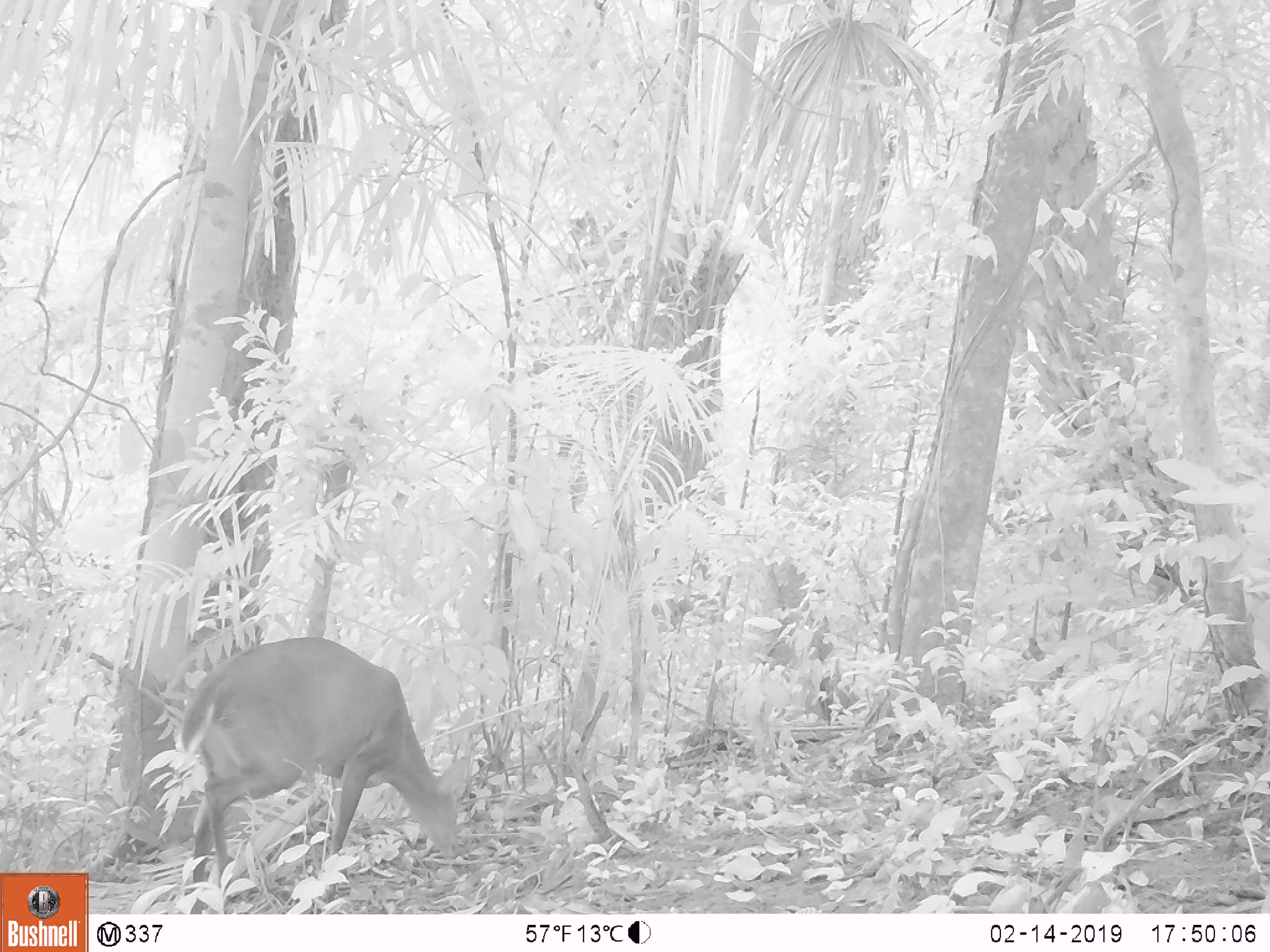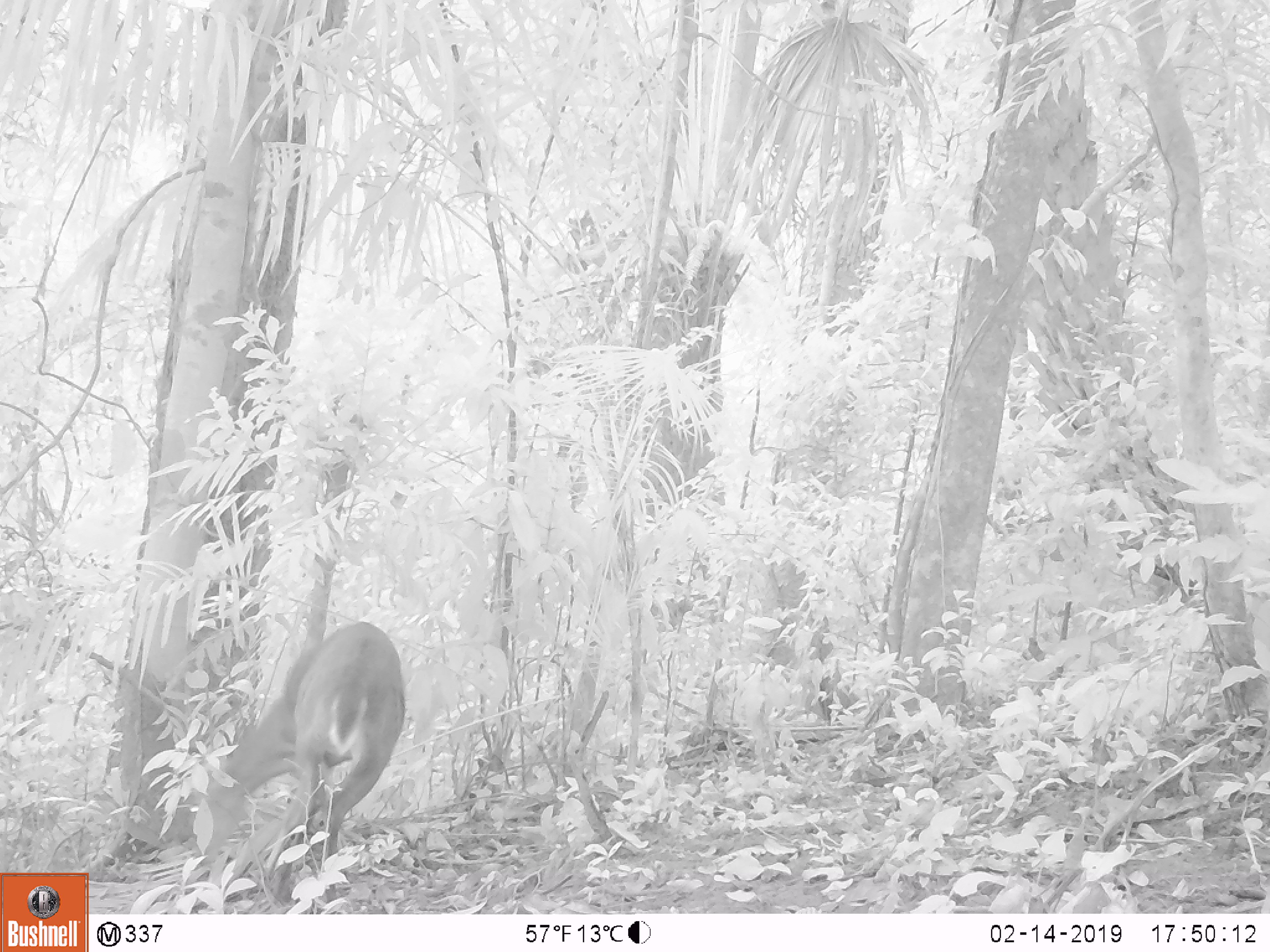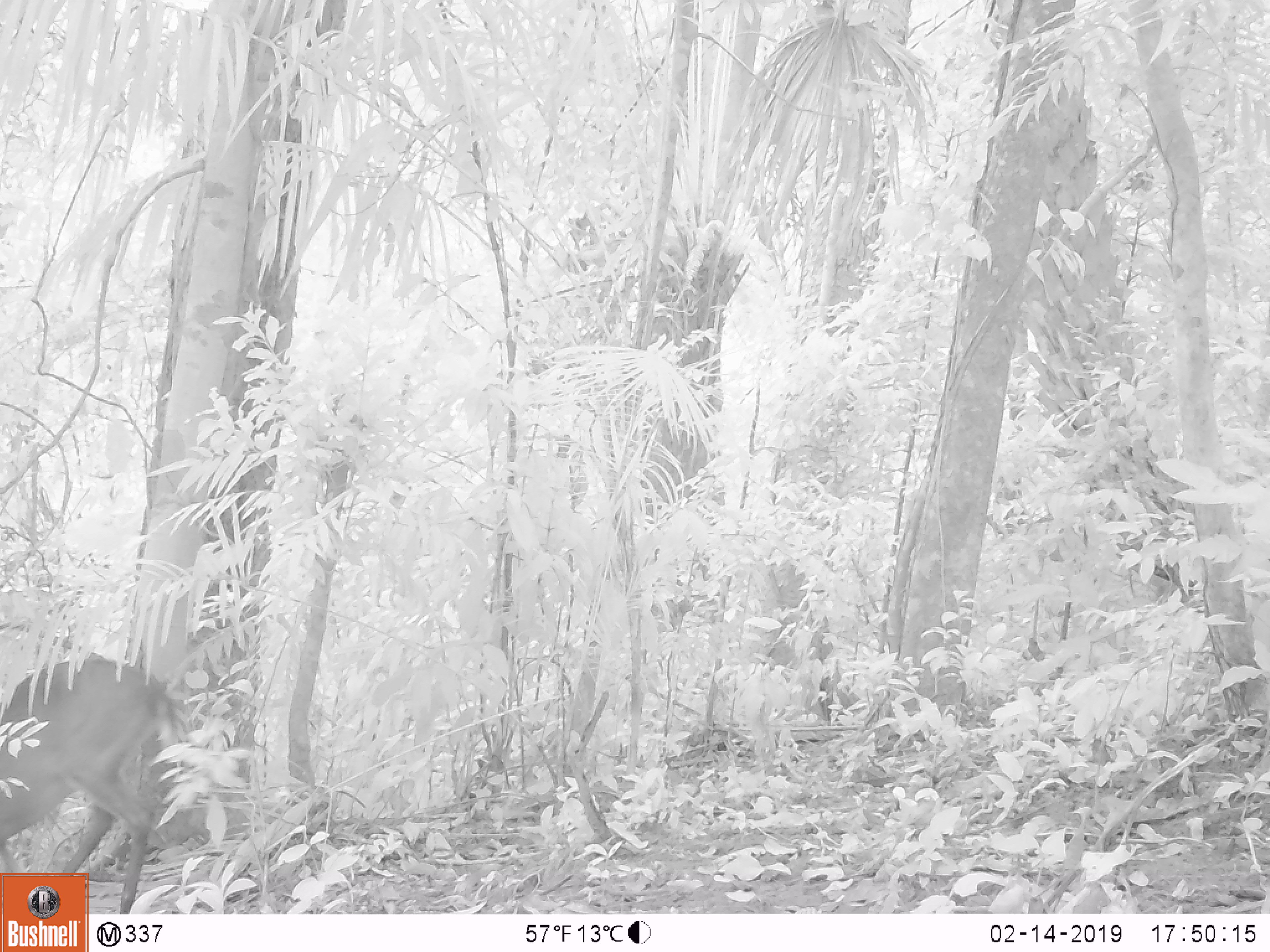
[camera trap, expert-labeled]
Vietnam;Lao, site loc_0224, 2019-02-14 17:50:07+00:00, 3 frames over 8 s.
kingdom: Animalia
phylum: Chordata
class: Mammalia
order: Artiodactyla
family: Cervidae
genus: Muntiacus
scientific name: Muntiacus vuquangensis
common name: large-antlered muntjac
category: large antlered muntjac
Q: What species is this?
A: Large antlered muntjac (large-antlered muntjac) (Muntiacus vuquangensis).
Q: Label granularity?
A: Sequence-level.